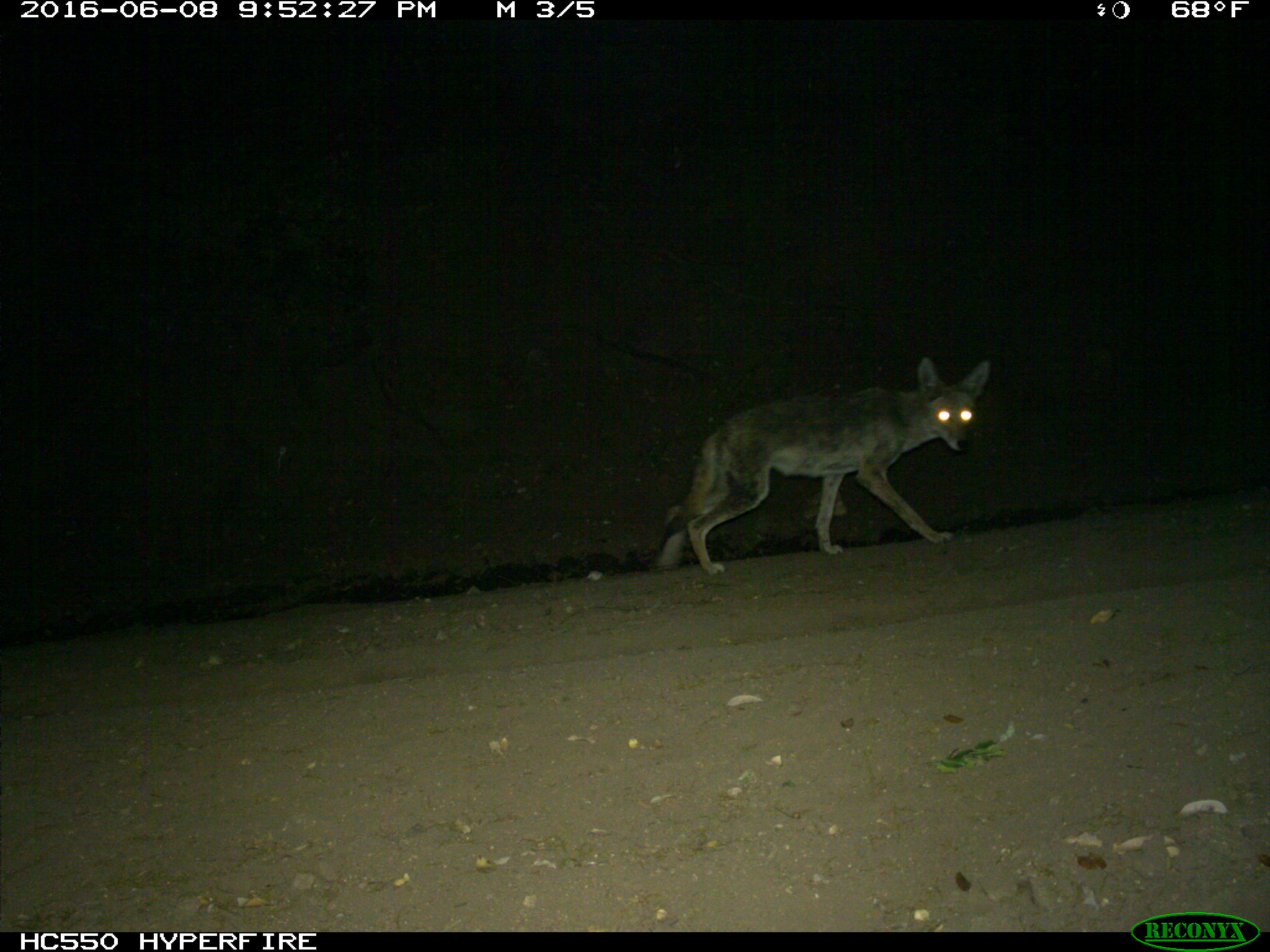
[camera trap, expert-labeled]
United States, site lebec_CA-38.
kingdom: Animalia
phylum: Chordata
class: Mammalia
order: Carnivora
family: Canidae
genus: Canis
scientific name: Canis latrans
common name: coyote